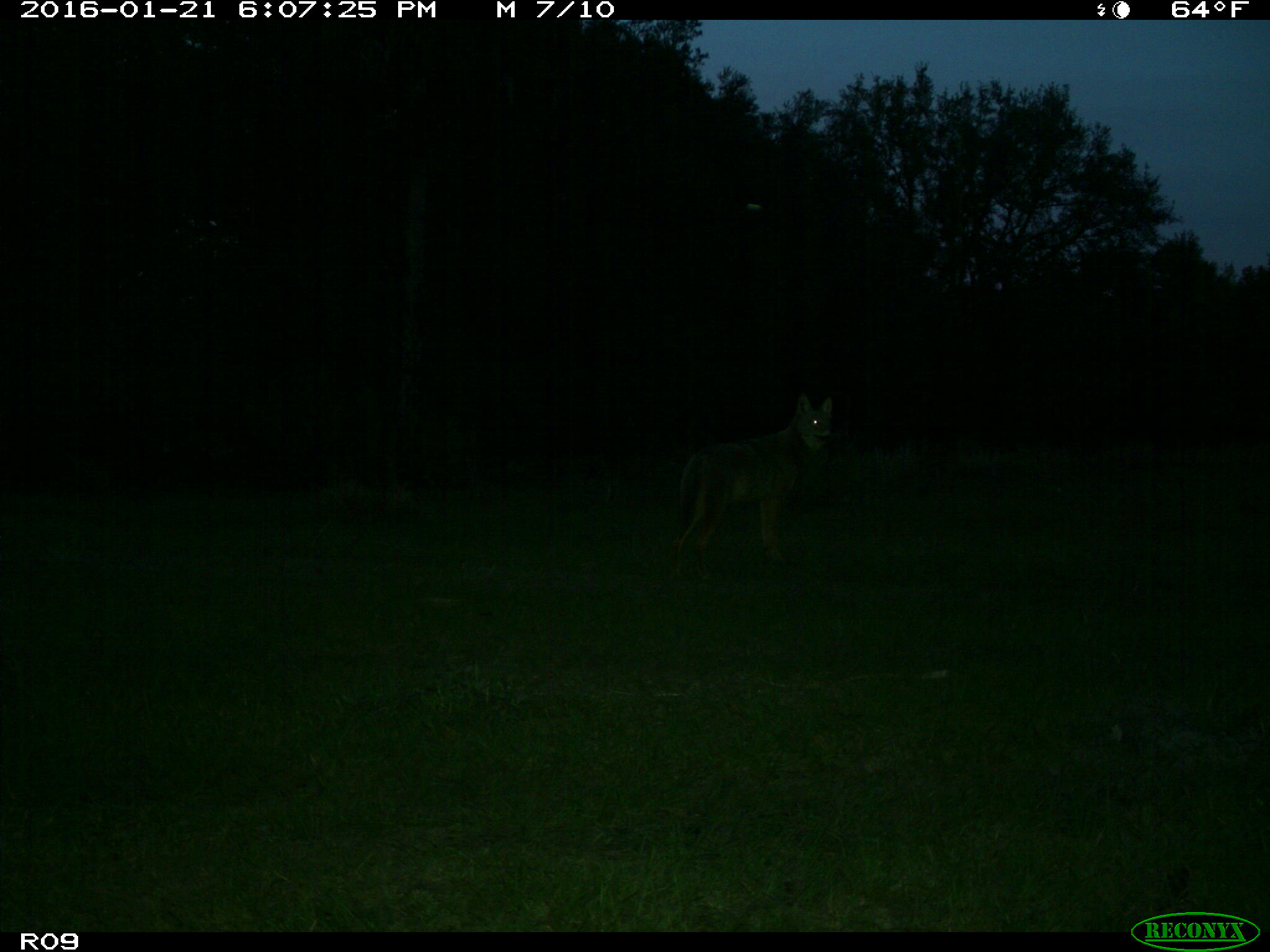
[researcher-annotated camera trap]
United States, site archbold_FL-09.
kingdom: Animalia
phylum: Chordata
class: Mammalia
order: Carnivora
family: Canidae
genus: Canis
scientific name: Canis latrans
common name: coyote